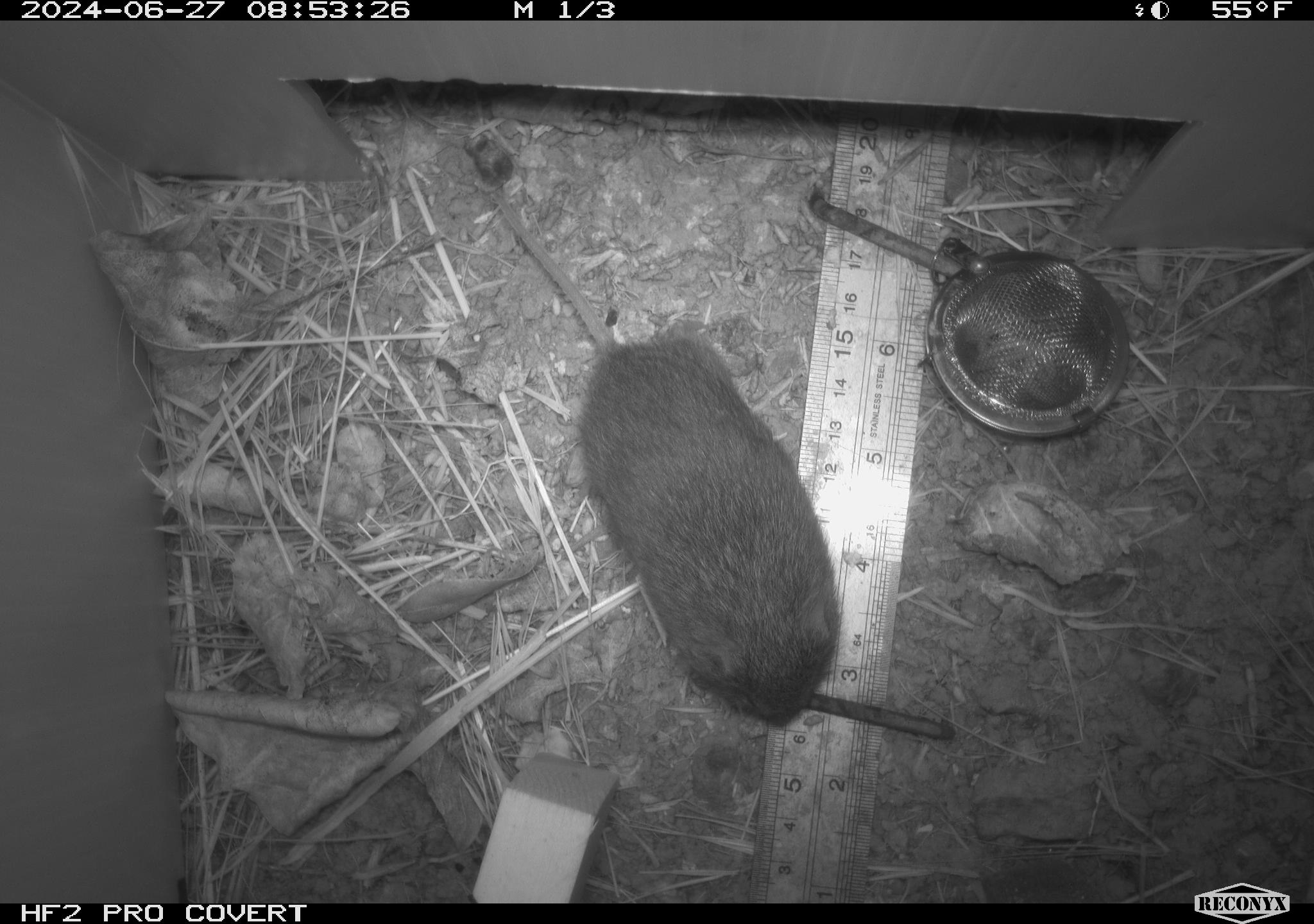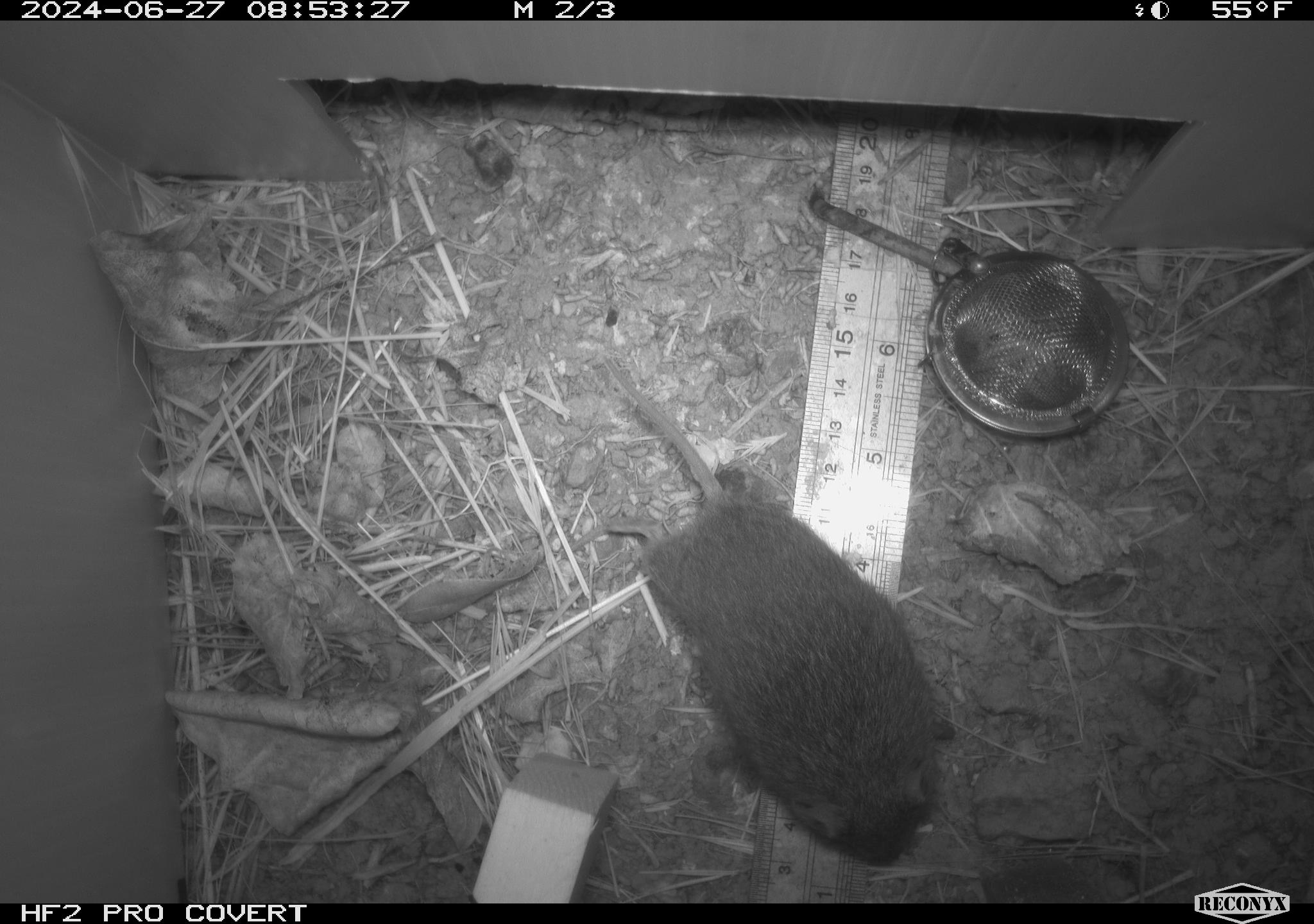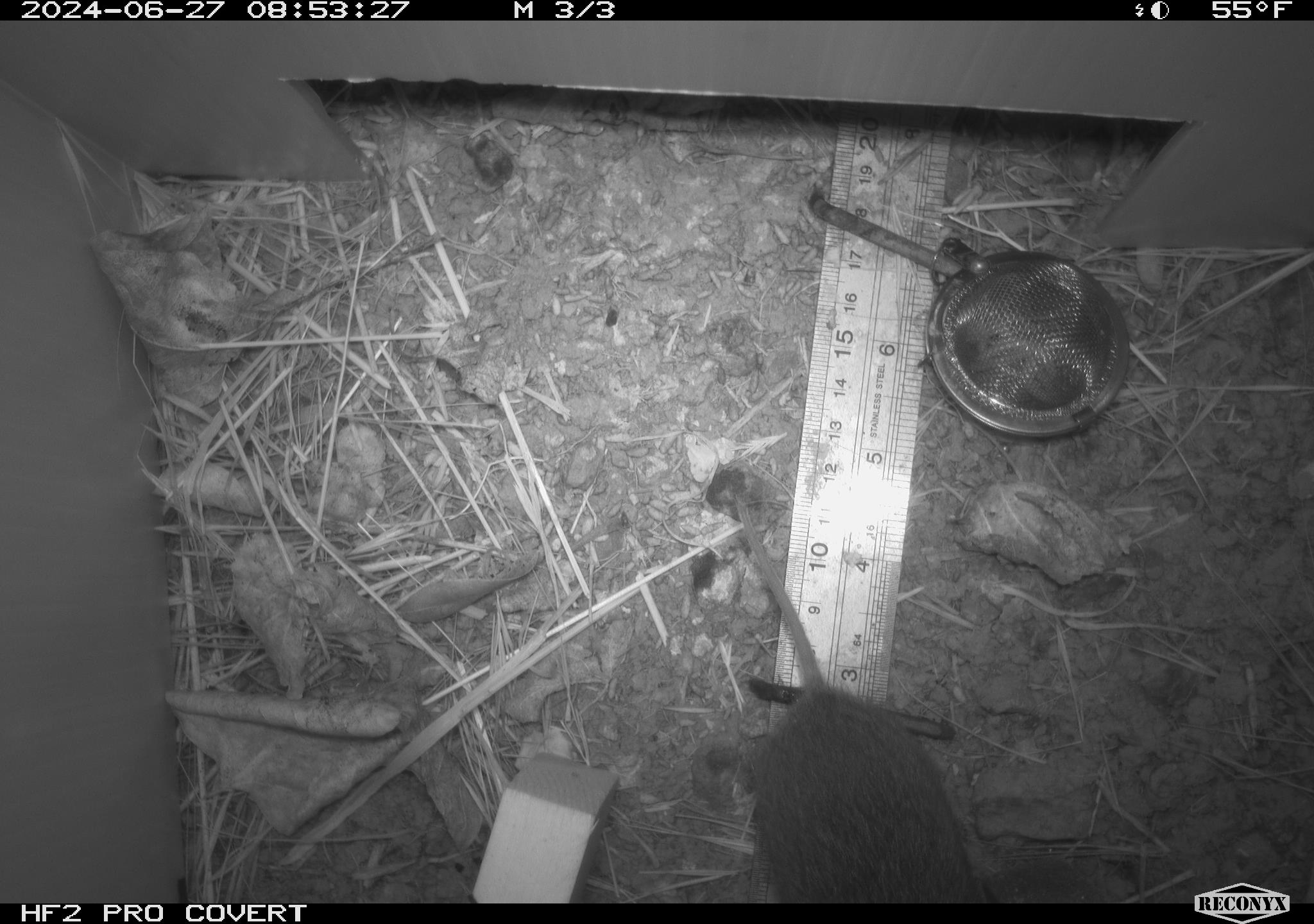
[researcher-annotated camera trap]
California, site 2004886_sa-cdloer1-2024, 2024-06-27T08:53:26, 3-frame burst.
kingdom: Animalia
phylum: Chordata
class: Mammalia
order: Rodentia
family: Cricetidae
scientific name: Arvicolinae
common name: voles, lemmings, and muskrats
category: arvicolinae subfamily